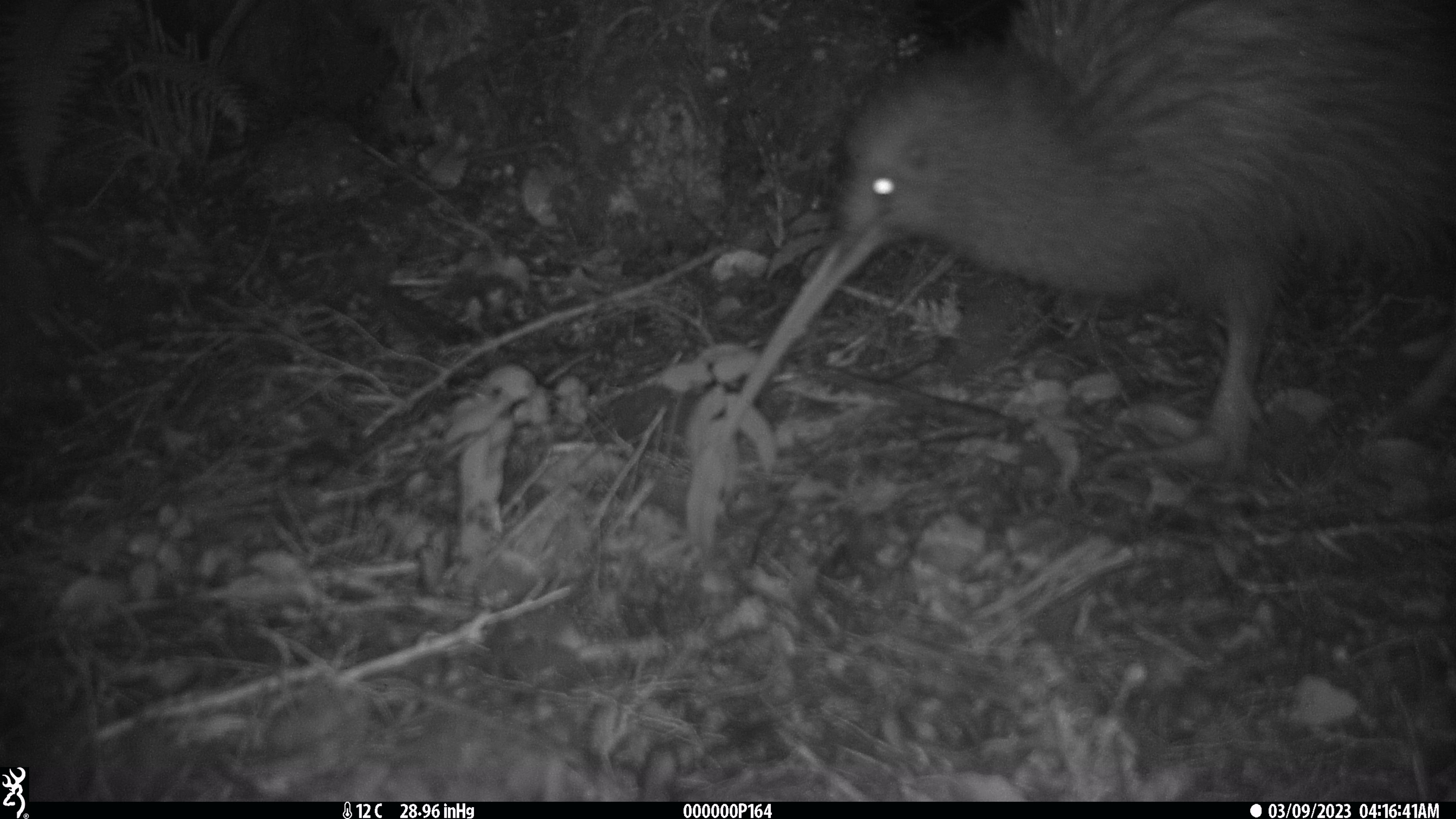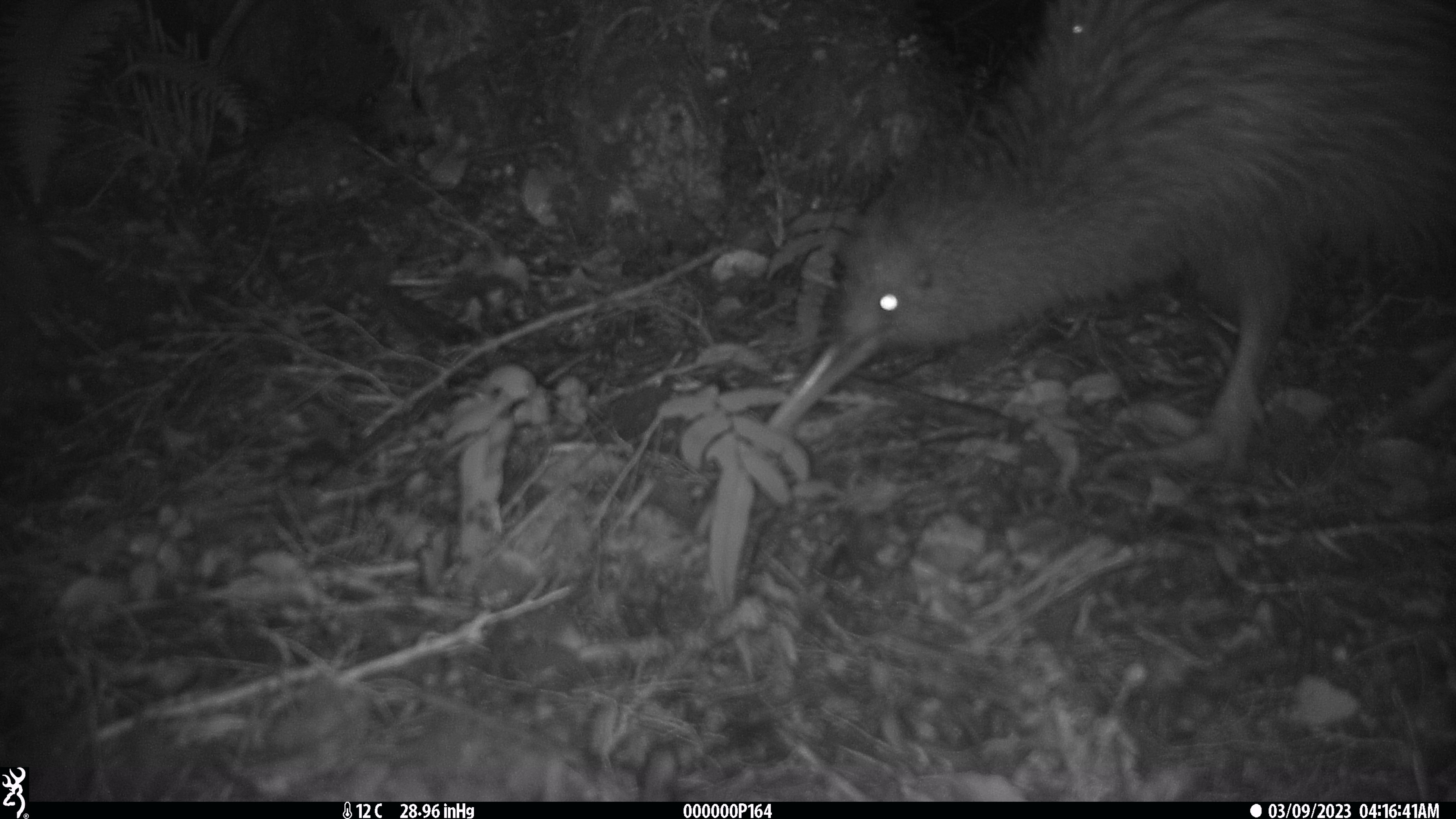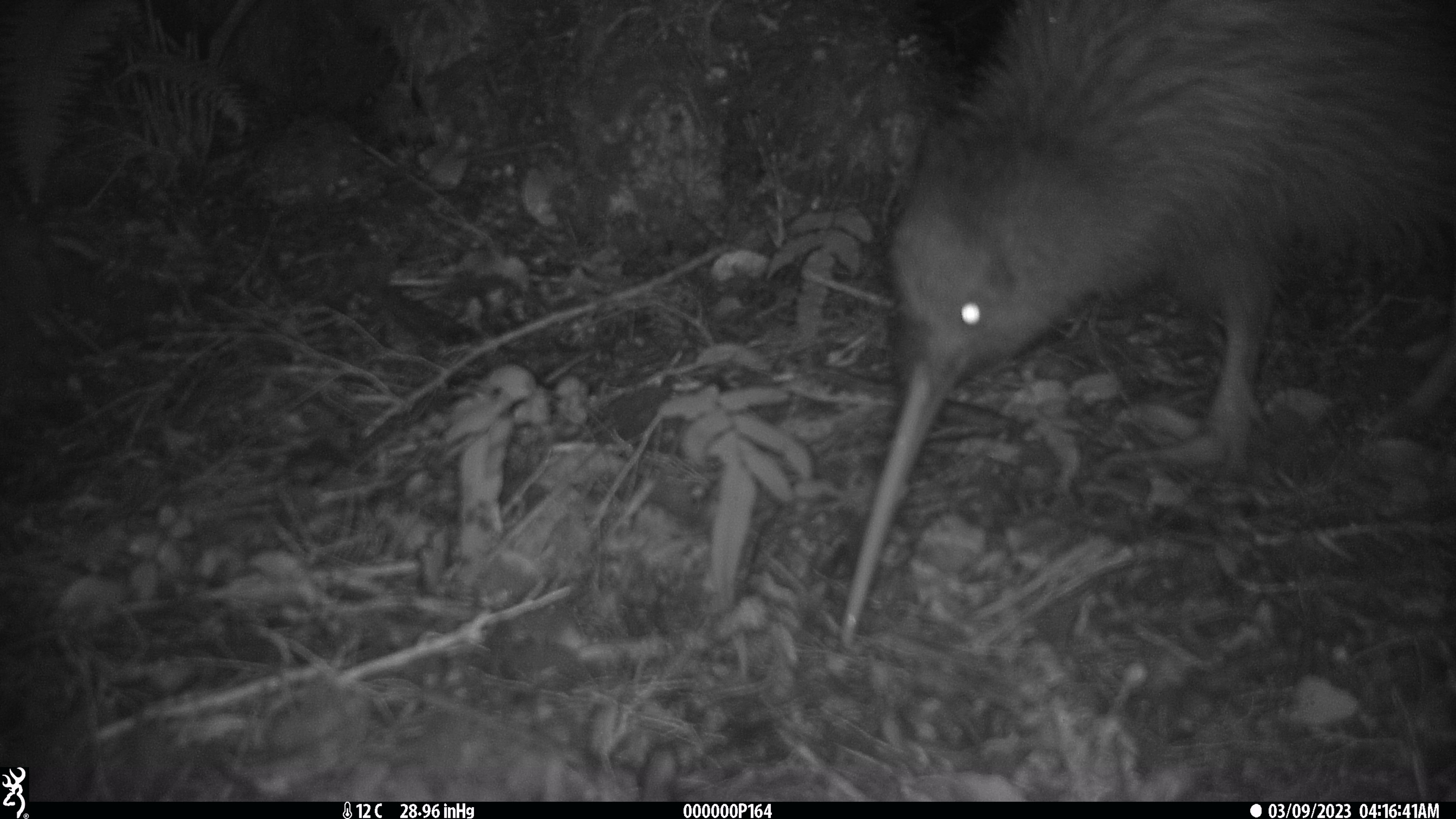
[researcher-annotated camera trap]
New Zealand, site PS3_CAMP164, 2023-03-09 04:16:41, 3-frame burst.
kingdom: Animalia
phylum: Chordata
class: Aves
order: Apterygiformes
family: Apterygidae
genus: Apteryx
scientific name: Apteryx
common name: kiwi